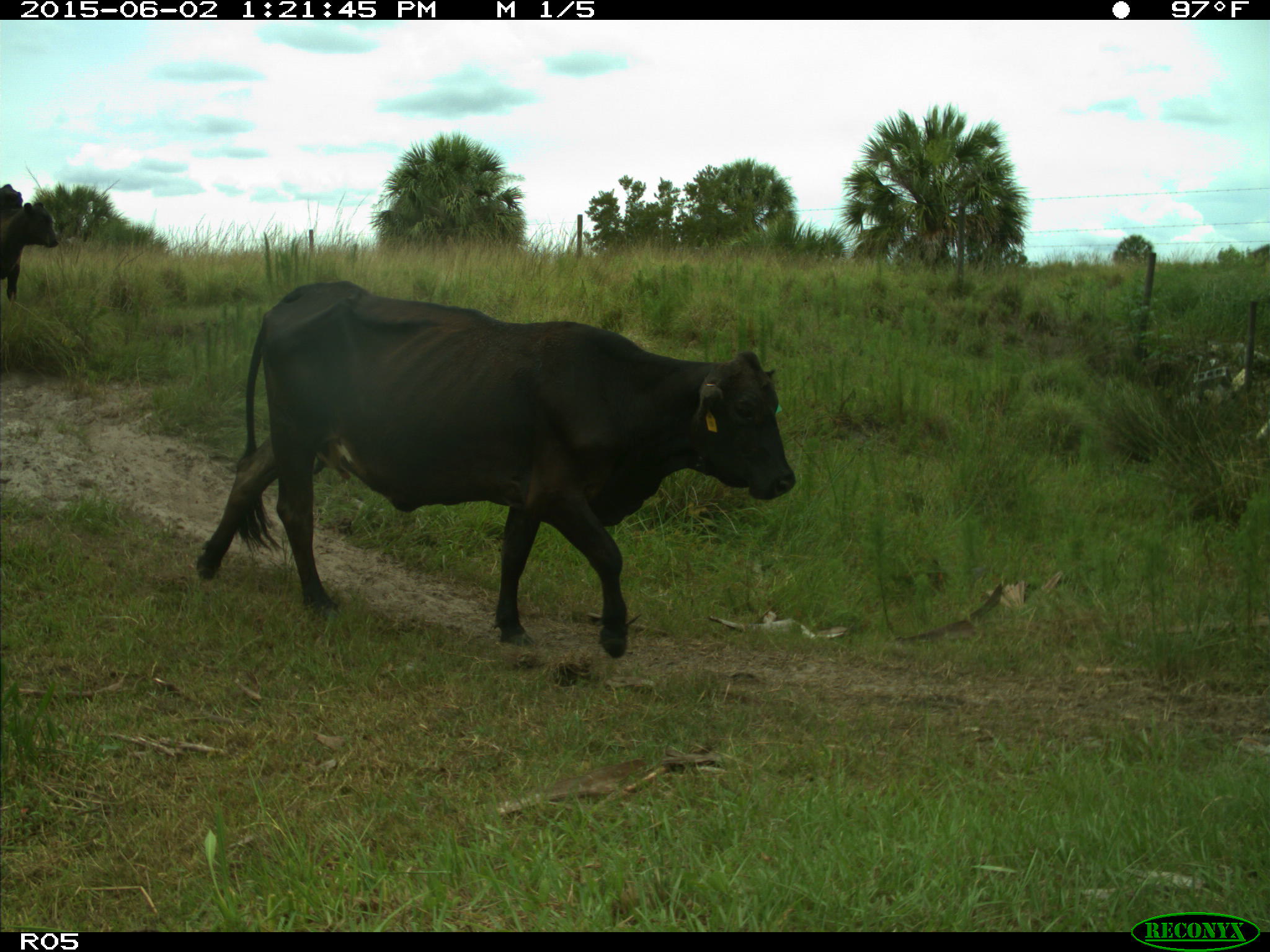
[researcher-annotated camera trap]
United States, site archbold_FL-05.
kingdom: Animalia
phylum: Chordata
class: Mammalia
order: Artiodactyla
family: Bovidae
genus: Bos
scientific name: Bos taurus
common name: domestic cow